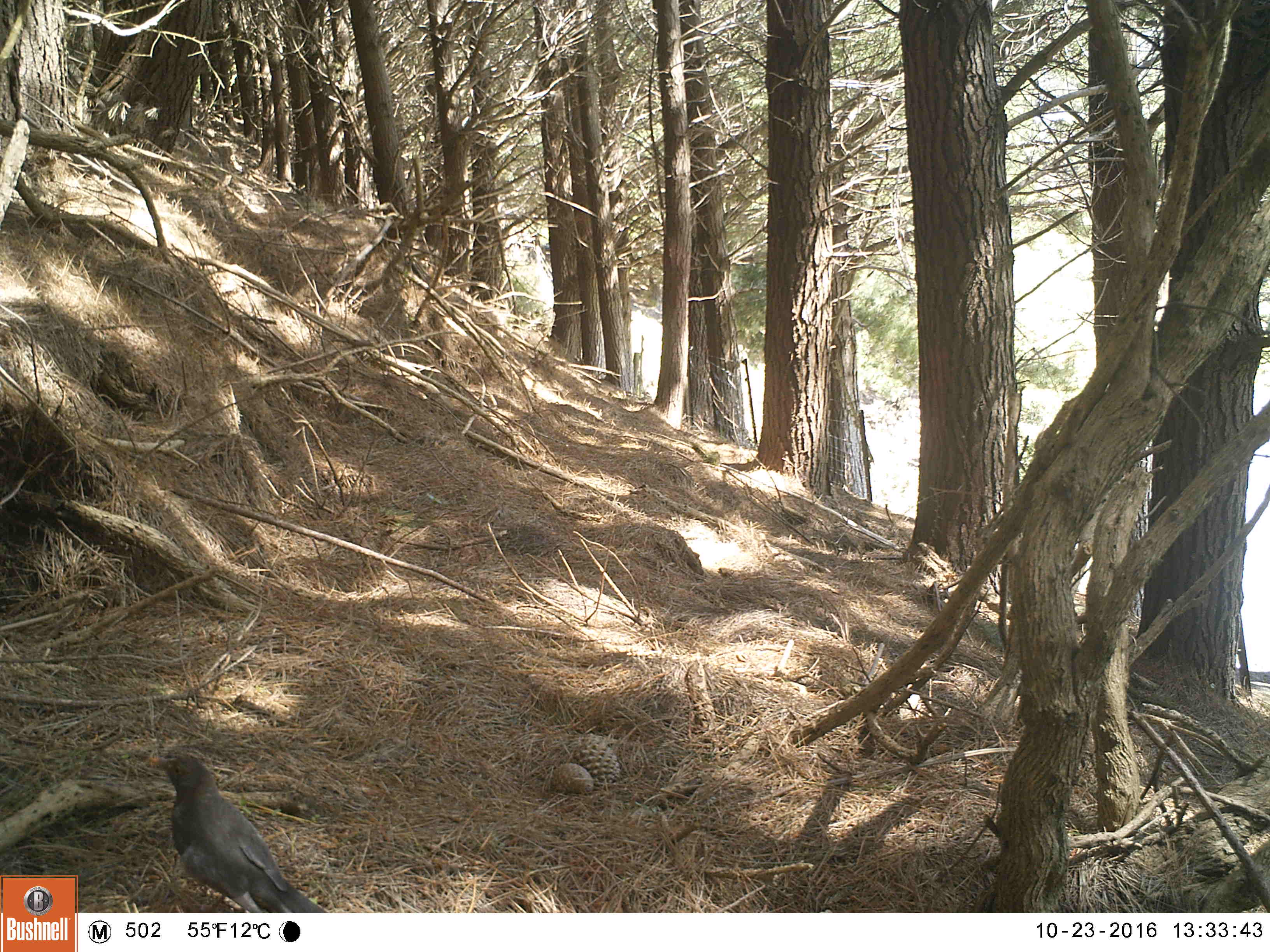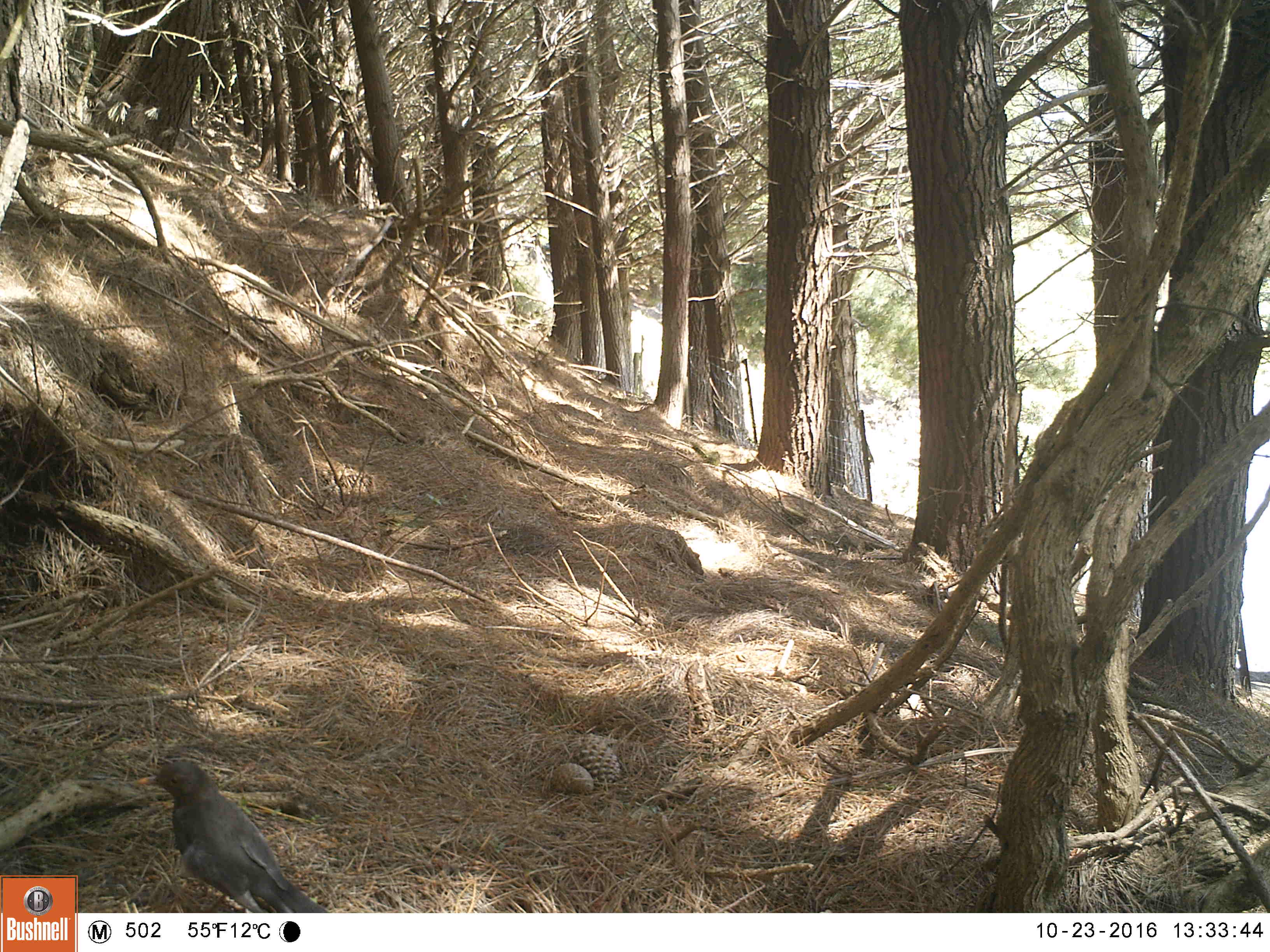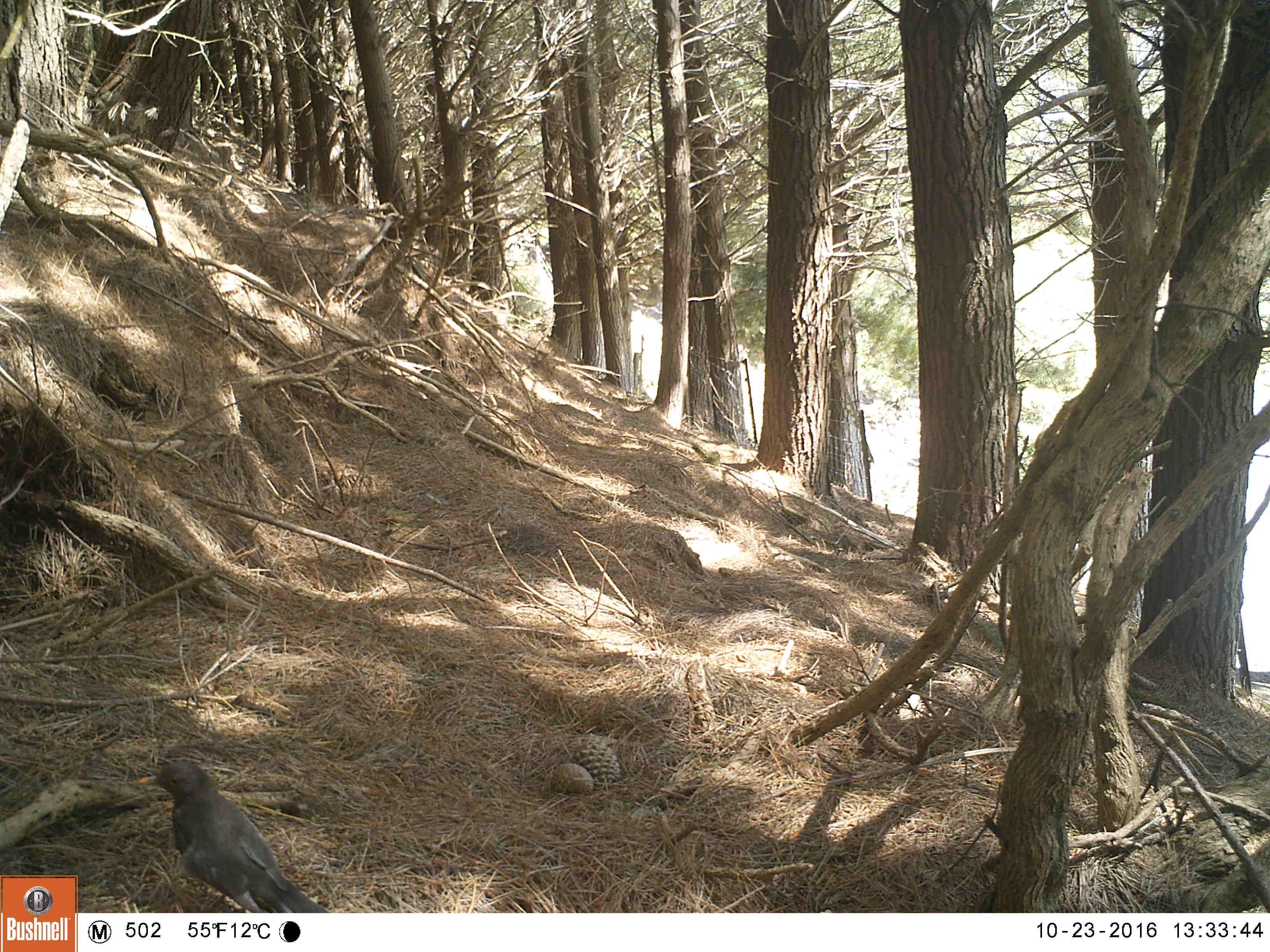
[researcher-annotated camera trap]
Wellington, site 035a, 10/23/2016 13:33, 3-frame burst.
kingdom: Animalia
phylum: Chordata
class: Aves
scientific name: Aves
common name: bird